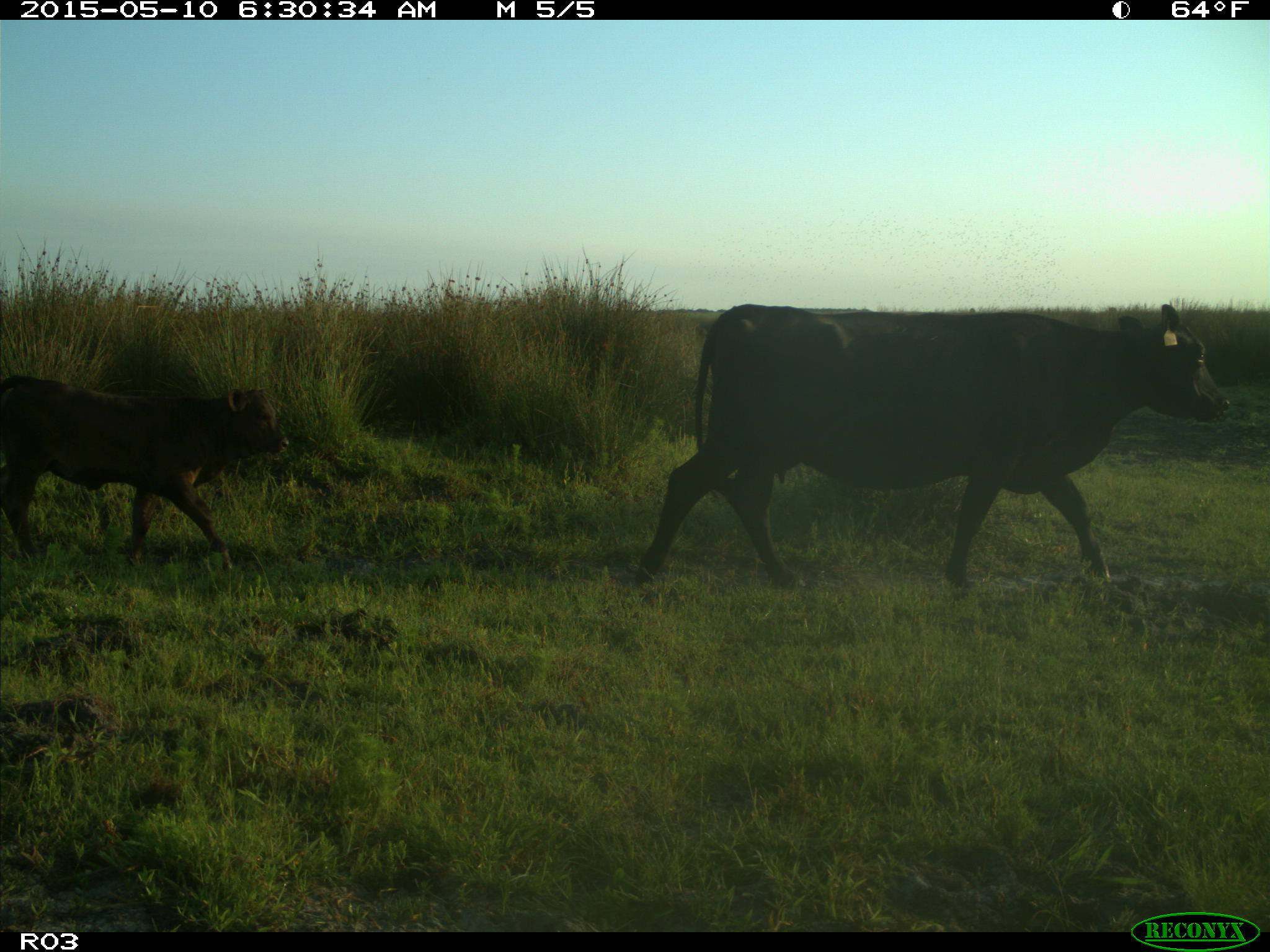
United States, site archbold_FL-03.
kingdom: Animalia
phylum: Chordata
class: Mammalia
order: Artiodactyla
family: Bovidae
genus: Bos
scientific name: Bos taurus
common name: domestic cow